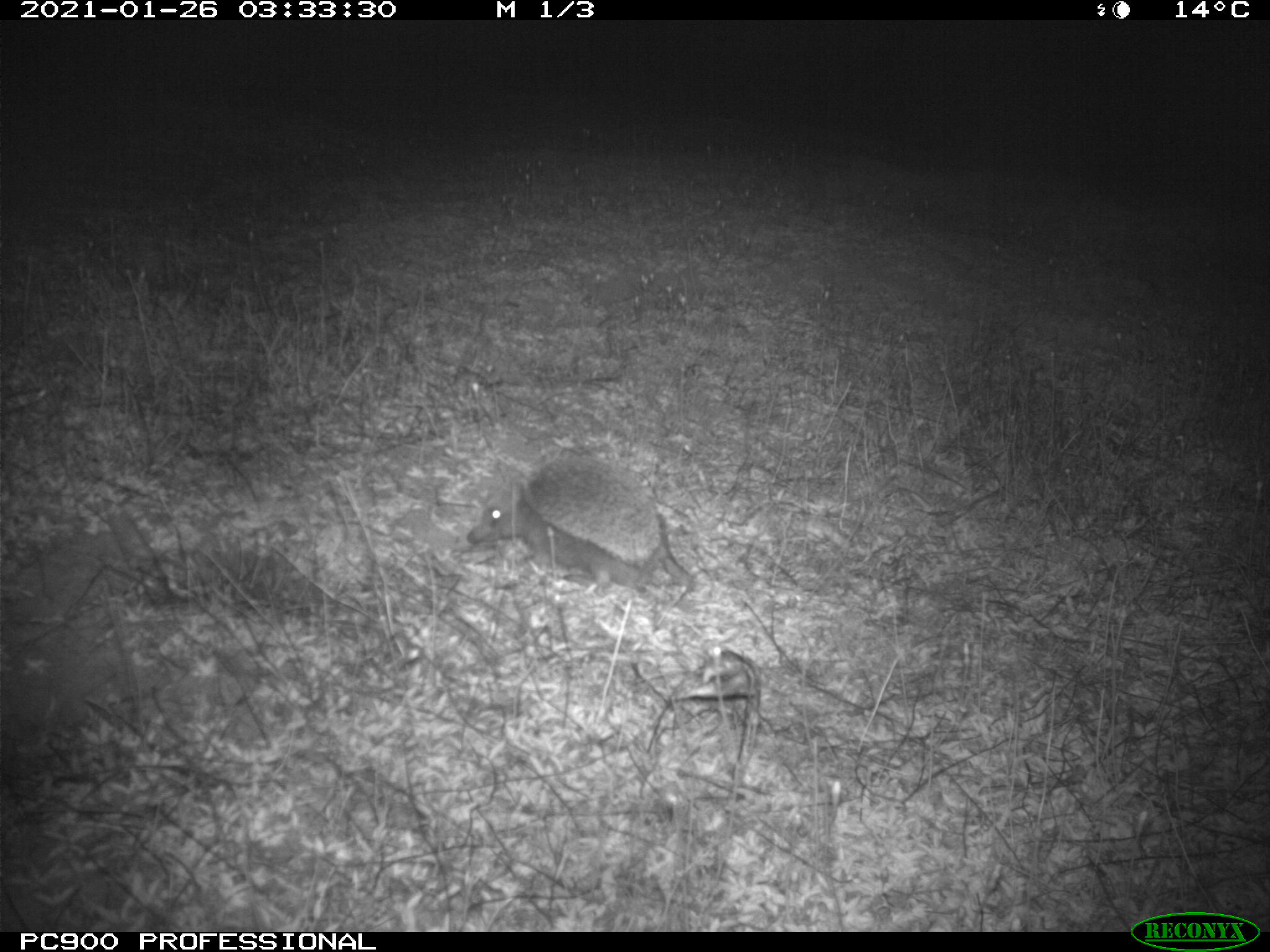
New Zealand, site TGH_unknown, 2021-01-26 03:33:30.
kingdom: Animalia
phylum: Chordata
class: Mammalia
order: Eulipotyphla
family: Erinaceidae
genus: Erinaceus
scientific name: Erinaceus europaeus europaeus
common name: european hedgehog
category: hedgehog